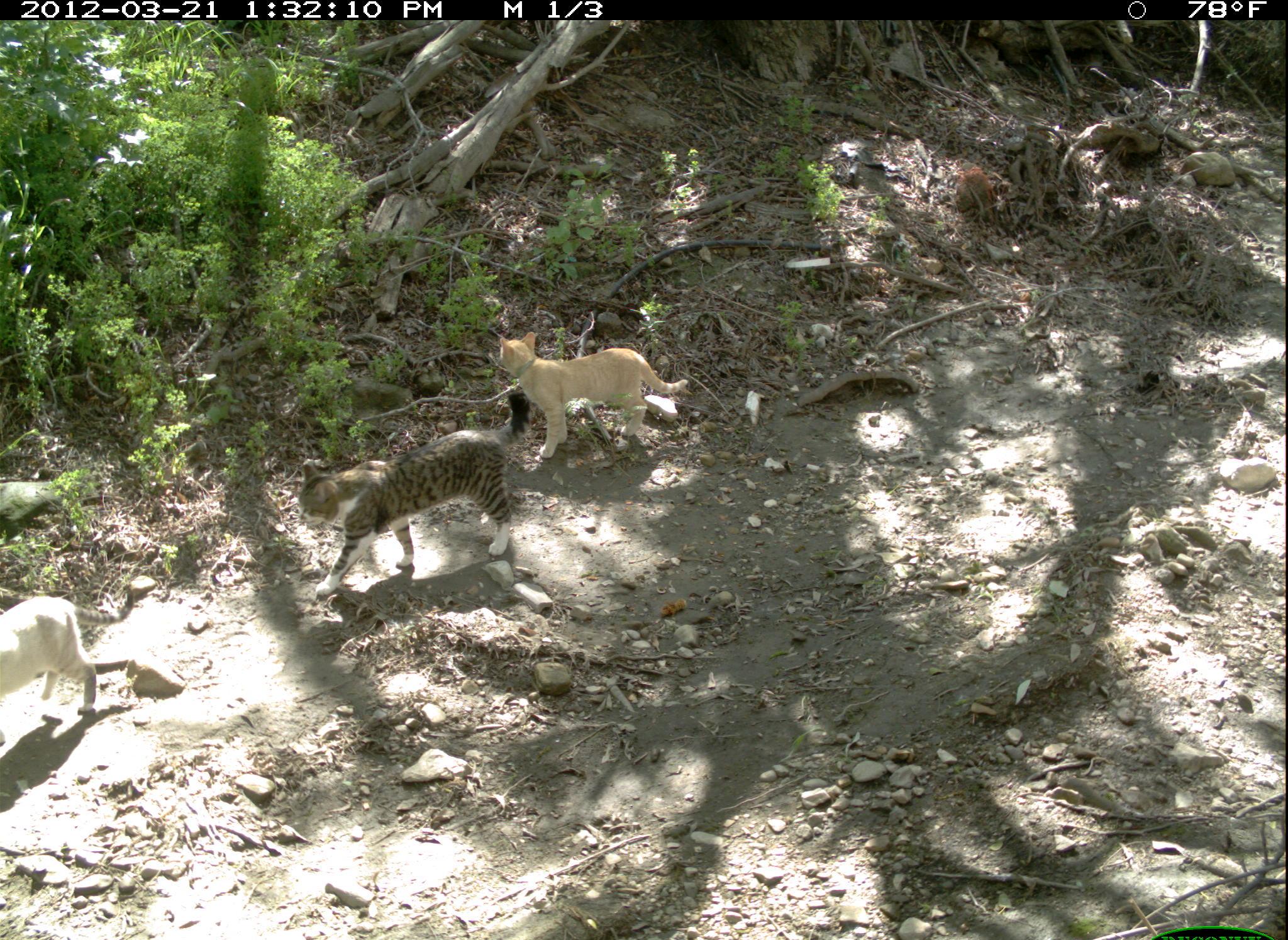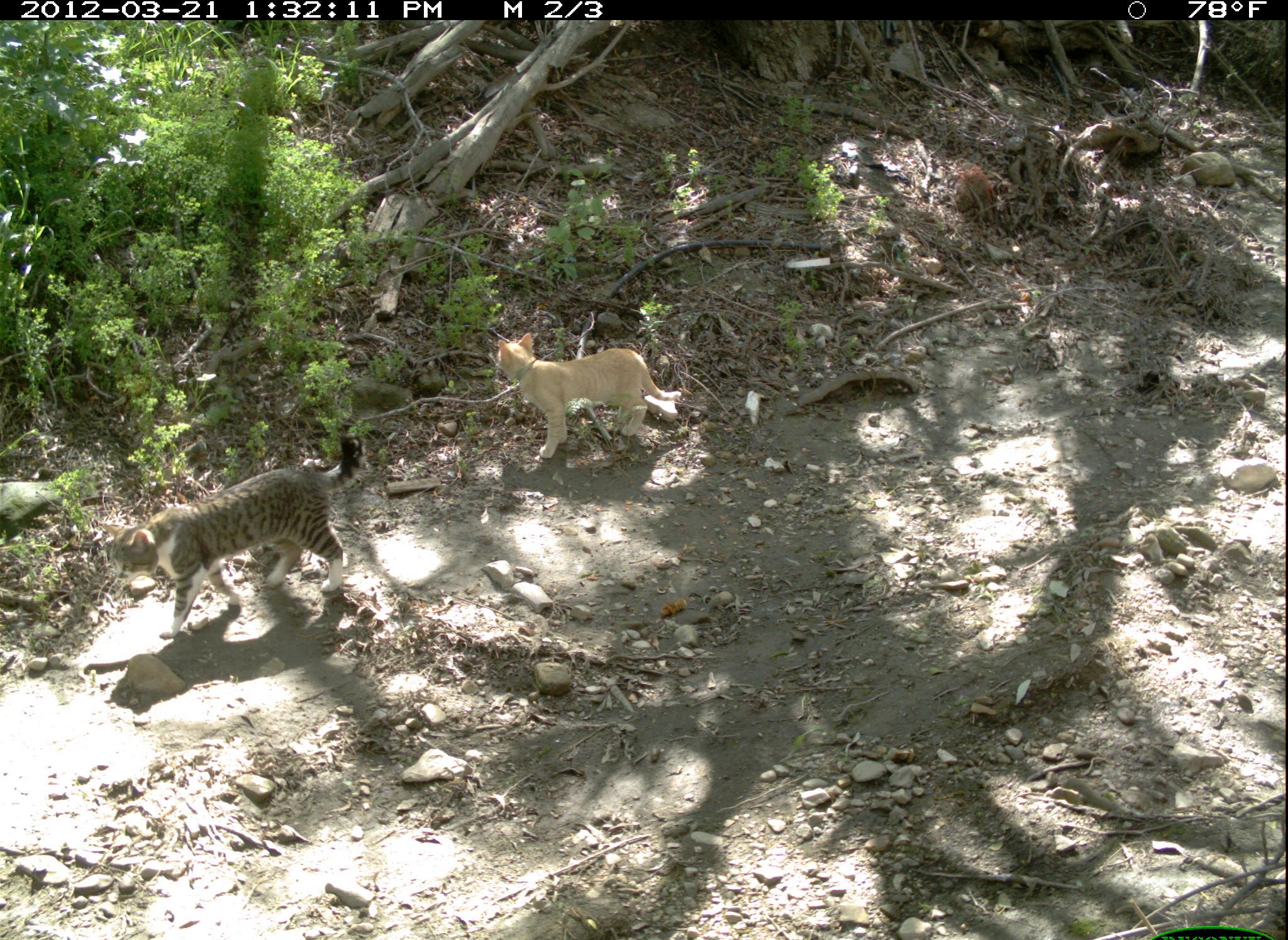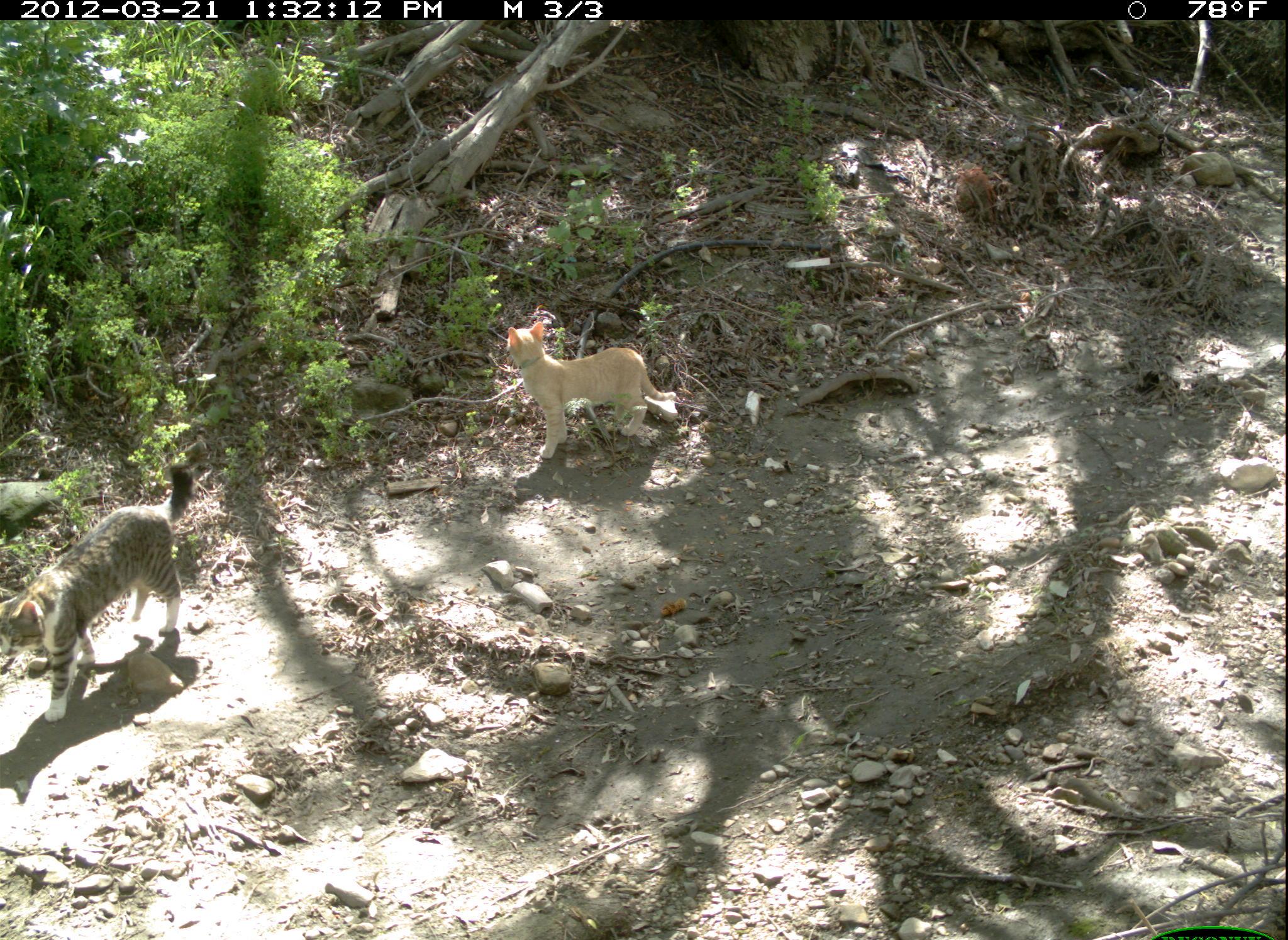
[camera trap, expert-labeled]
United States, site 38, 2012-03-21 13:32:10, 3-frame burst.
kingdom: Animalia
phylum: Chordata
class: Mammalia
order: Carnivora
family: Felidae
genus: Felis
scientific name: Felis catus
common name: cat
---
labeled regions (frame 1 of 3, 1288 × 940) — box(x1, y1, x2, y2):
cat: box(290, 387, 538, 606); box(493, 322, 702, 461); box(0, 580, 135, 762)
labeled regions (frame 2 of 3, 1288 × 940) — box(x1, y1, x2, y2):
cat: box(101, 430, 372, 643); box(489, 314, 697, 470)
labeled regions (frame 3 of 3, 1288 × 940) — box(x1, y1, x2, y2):
cat: box(0, 449, 209, 733); box(465, 264, 707, 475)